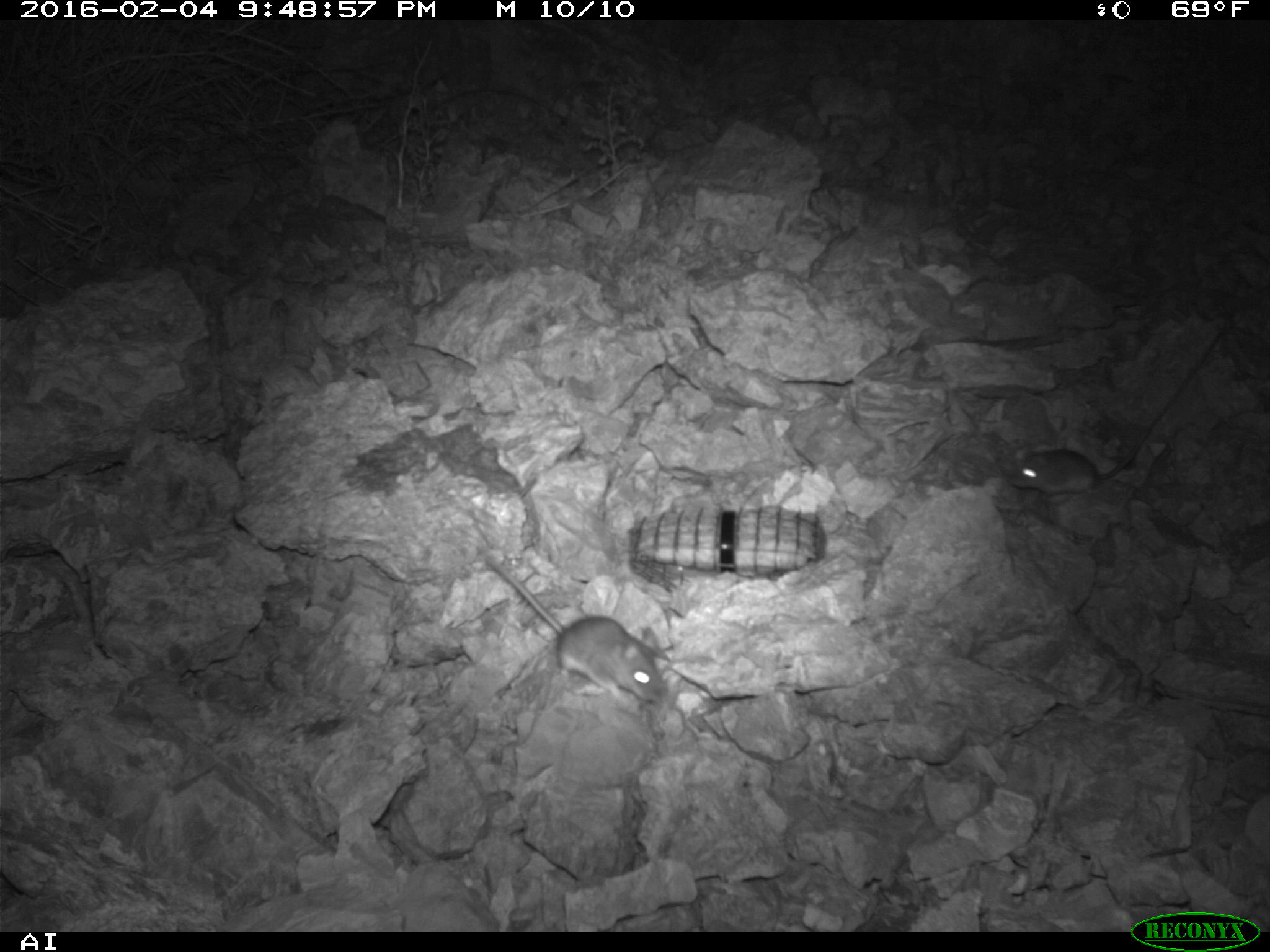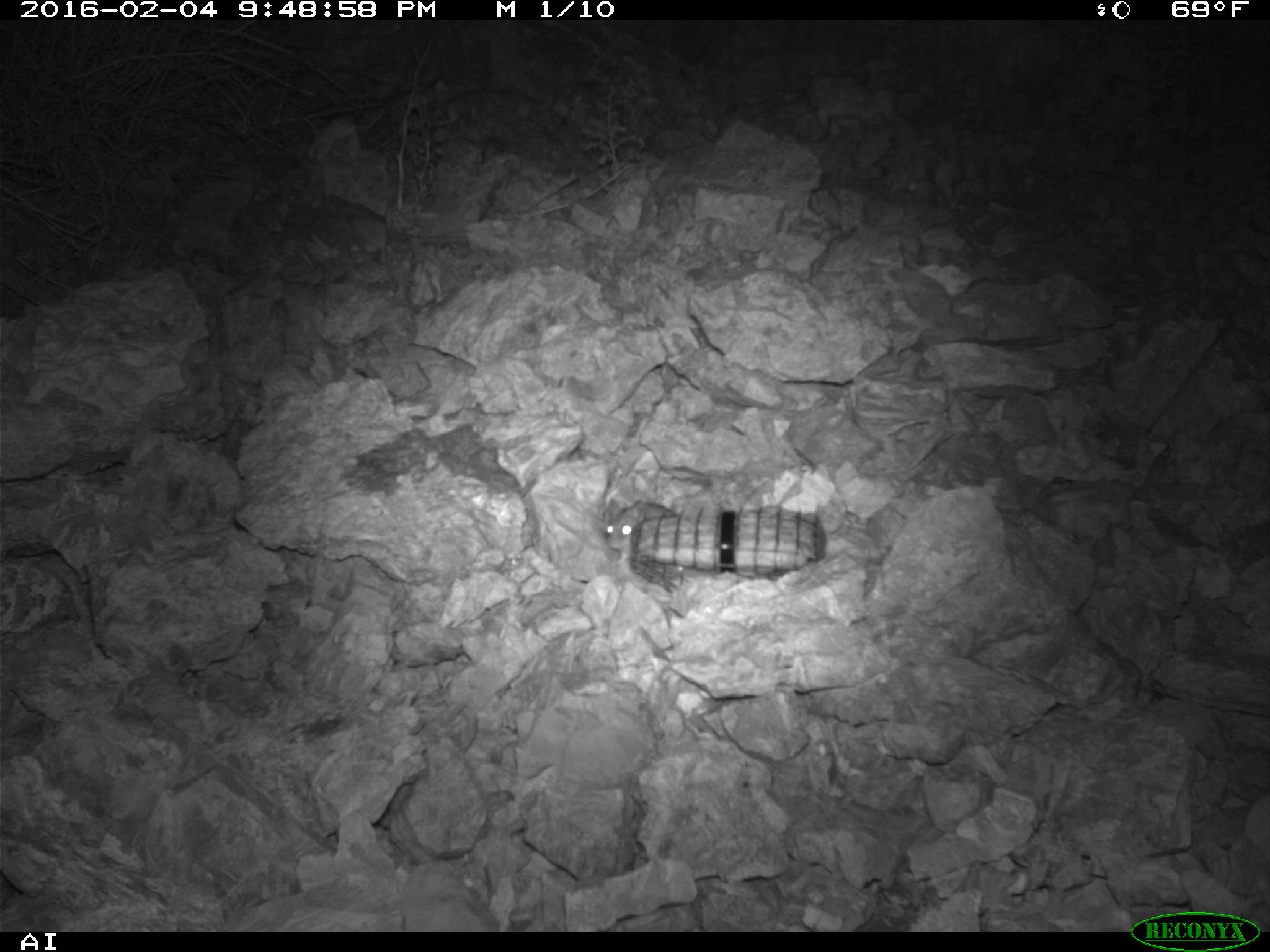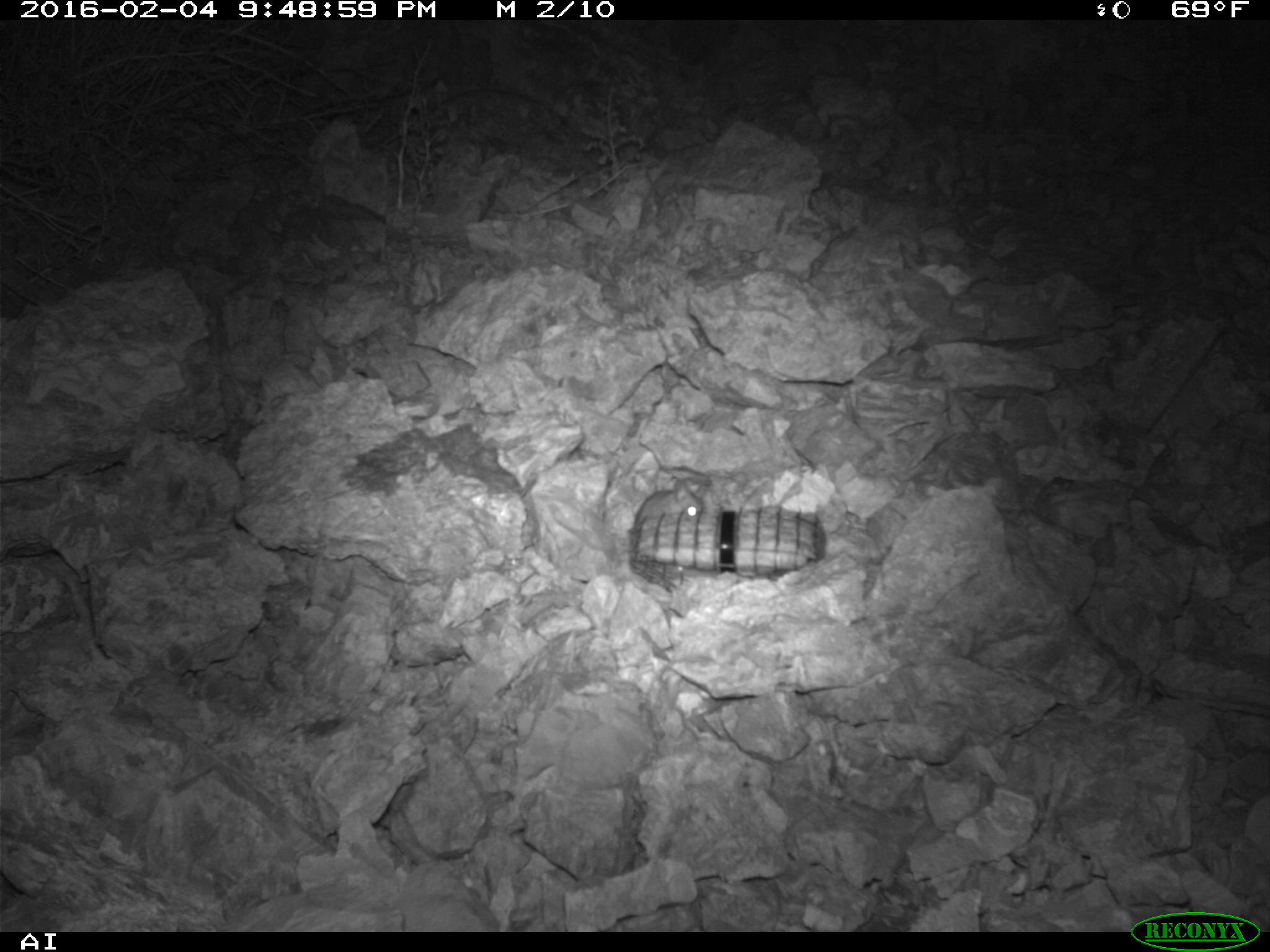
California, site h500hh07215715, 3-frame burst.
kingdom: Animalia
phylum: Chordata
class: Mammalia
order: Rodentia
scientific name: Rodentia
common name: rodent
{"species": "rodent (Rodentia)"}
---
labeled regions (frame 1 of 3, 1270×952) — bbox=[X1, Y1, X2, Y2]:
rodent: bbox=[1003, 332, 1222, 499]; bbox=[487, 558, 671, 708]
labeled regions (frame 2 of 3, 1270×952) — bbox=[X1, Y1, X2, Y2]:
rodent: bbox=[606, 496, 677, 565]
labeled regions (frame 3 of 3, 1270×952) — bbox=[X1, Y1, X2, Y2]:
rodent: bbox=[633, 478, 703, 531]